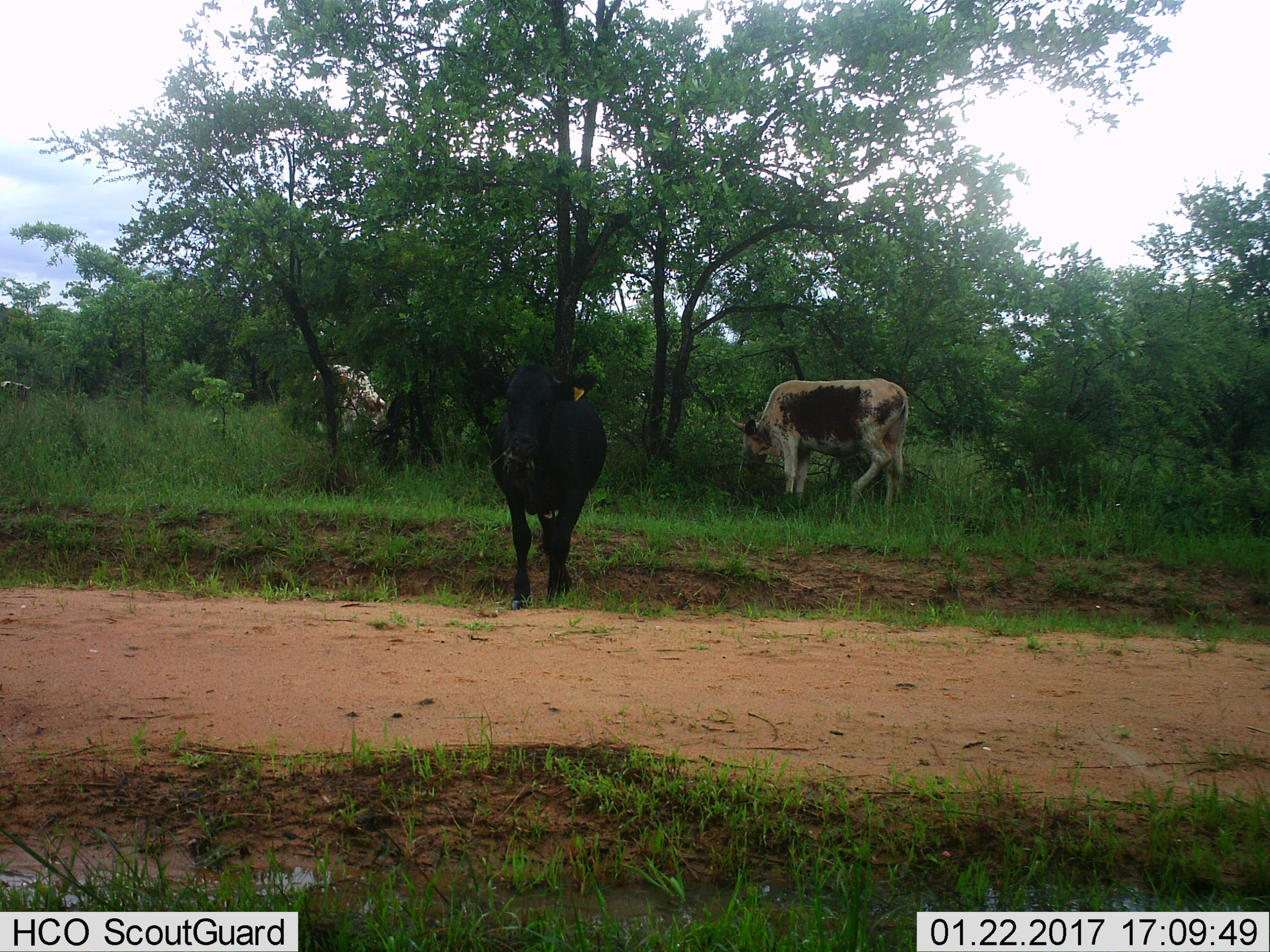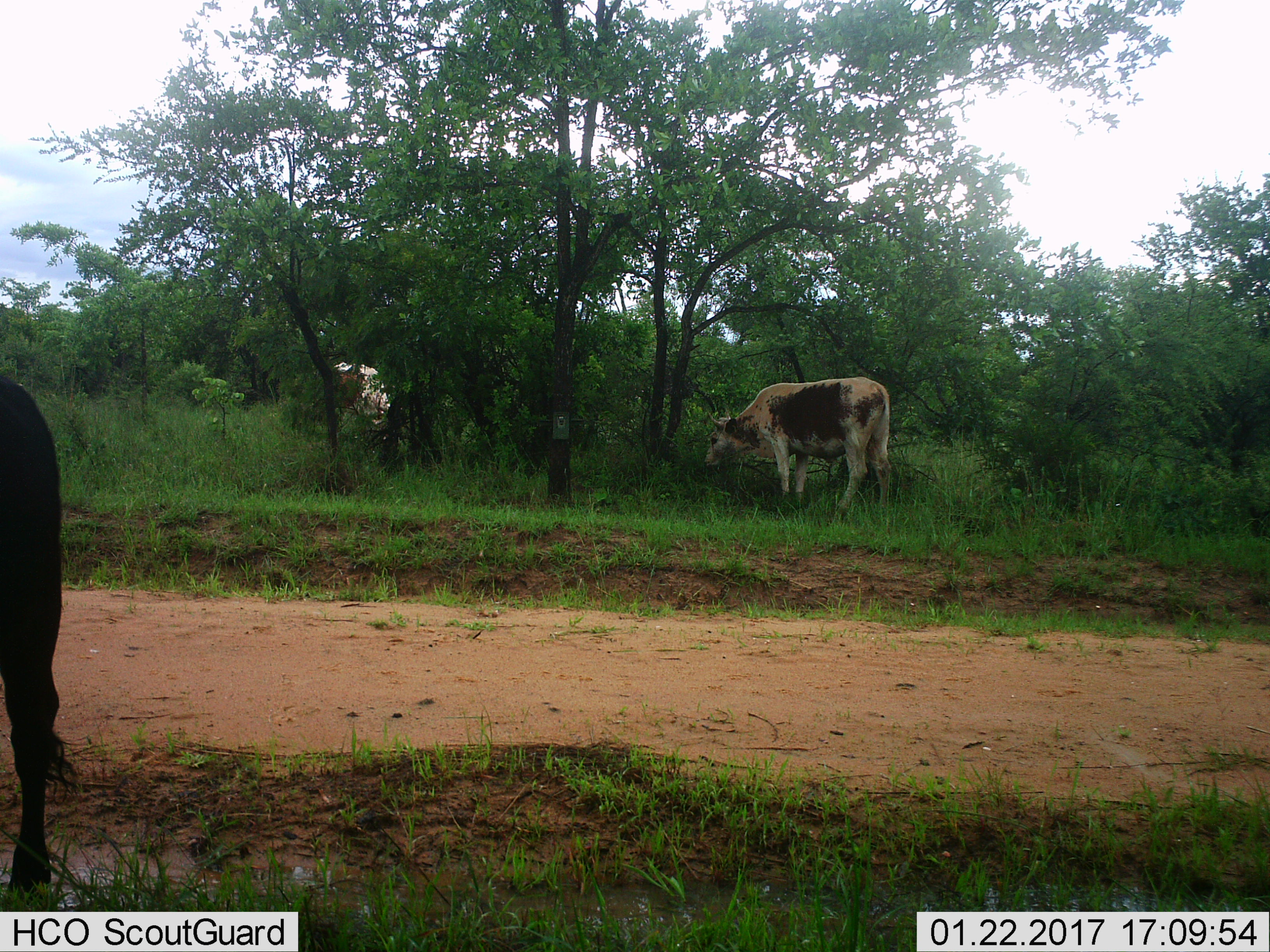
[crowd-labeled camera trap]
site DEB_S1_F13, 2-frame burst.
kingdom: Animalia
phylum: Chordata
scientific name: Vertebrata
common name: domestic animal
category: domesticanimal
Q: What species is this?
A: Domesticanimal (domestic animal) (Vertebrata).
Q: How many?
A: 4.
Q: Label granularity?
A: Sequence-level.